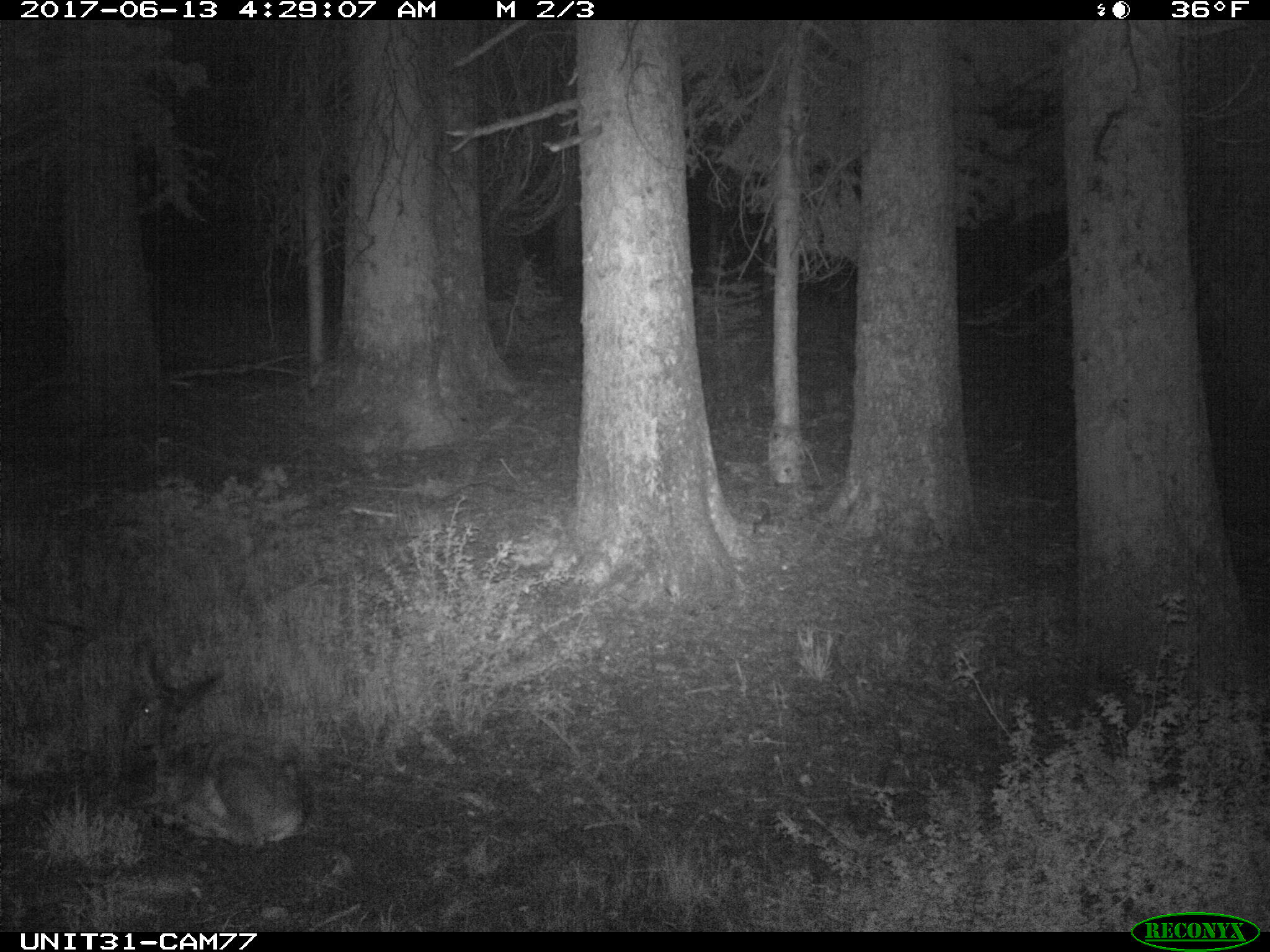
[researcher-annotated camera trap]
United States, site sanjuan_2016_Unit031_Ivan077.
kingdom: Animalia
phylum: Chordata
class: Mammalia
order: Artiodactyla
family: Cervidae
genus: Odocoileus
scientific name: Odocoileus hemionus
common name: mule deer